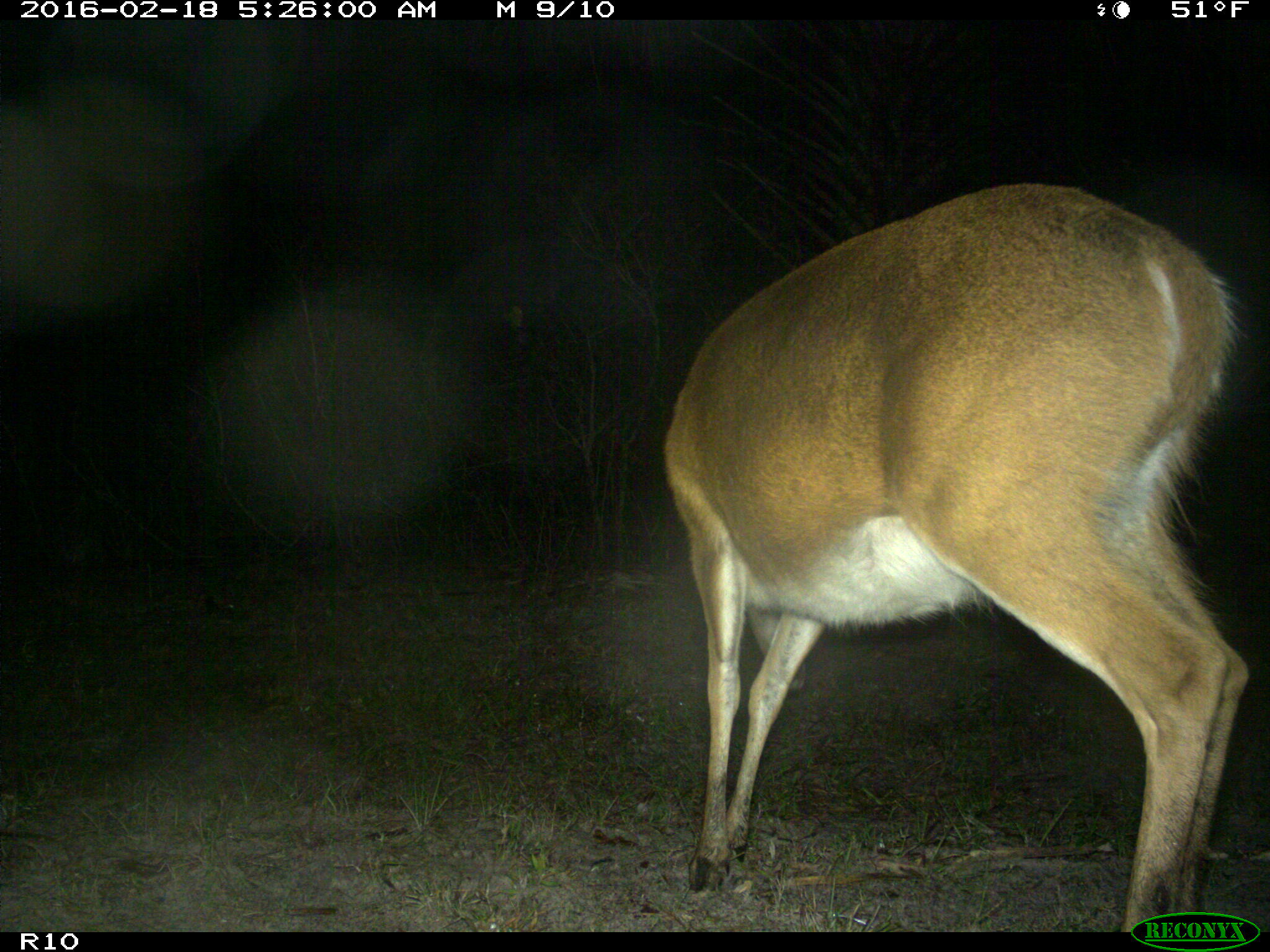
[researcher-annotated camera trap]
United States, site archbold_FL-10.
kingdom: Animalia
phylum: Chordata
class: Mammalia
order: Artiodactyla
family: Cervidae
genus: Odocoileus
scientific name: Odocoileus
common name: deer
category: unidentified deer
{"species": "unidentified deer (deer) (Odocoileus)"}